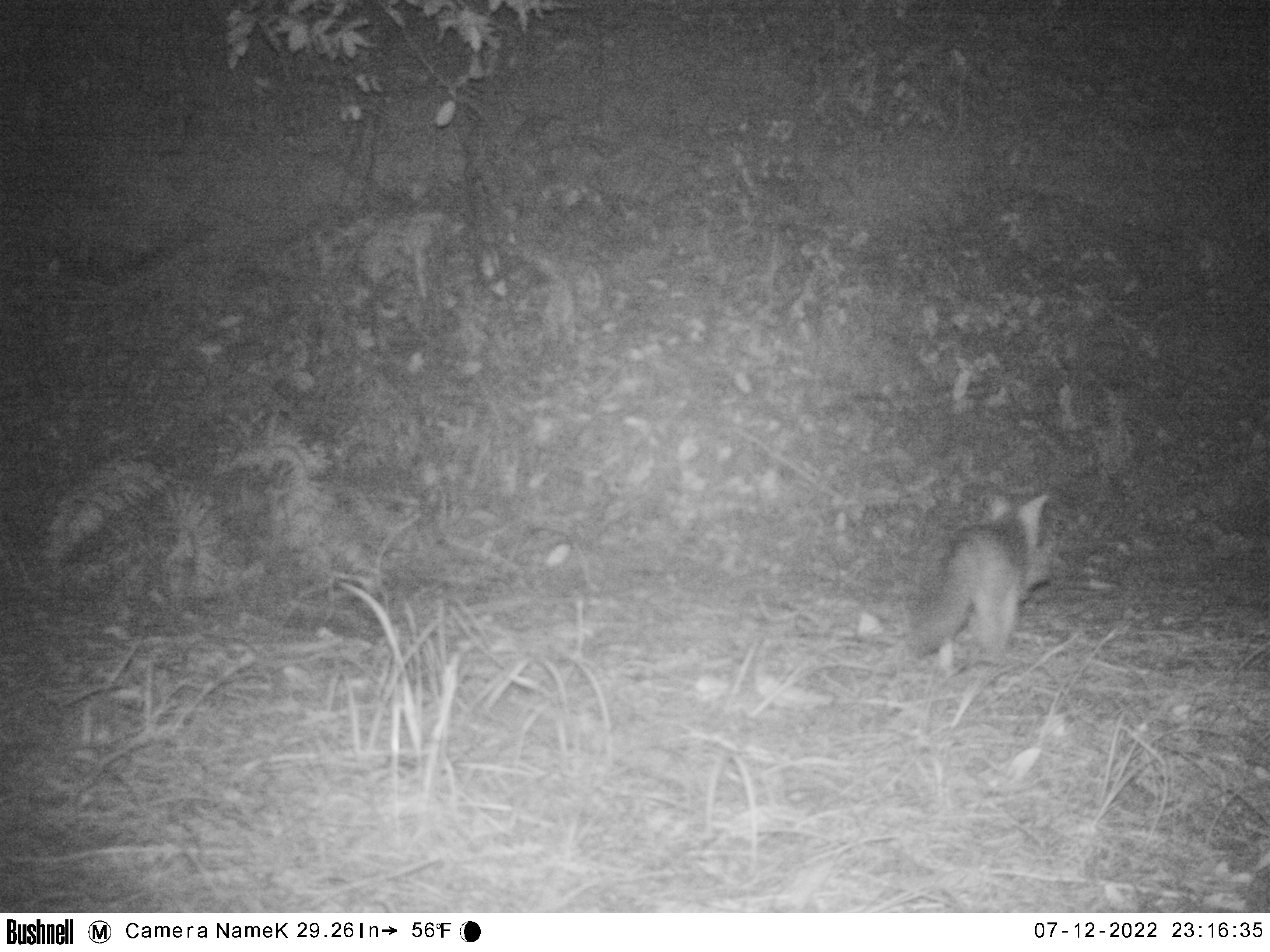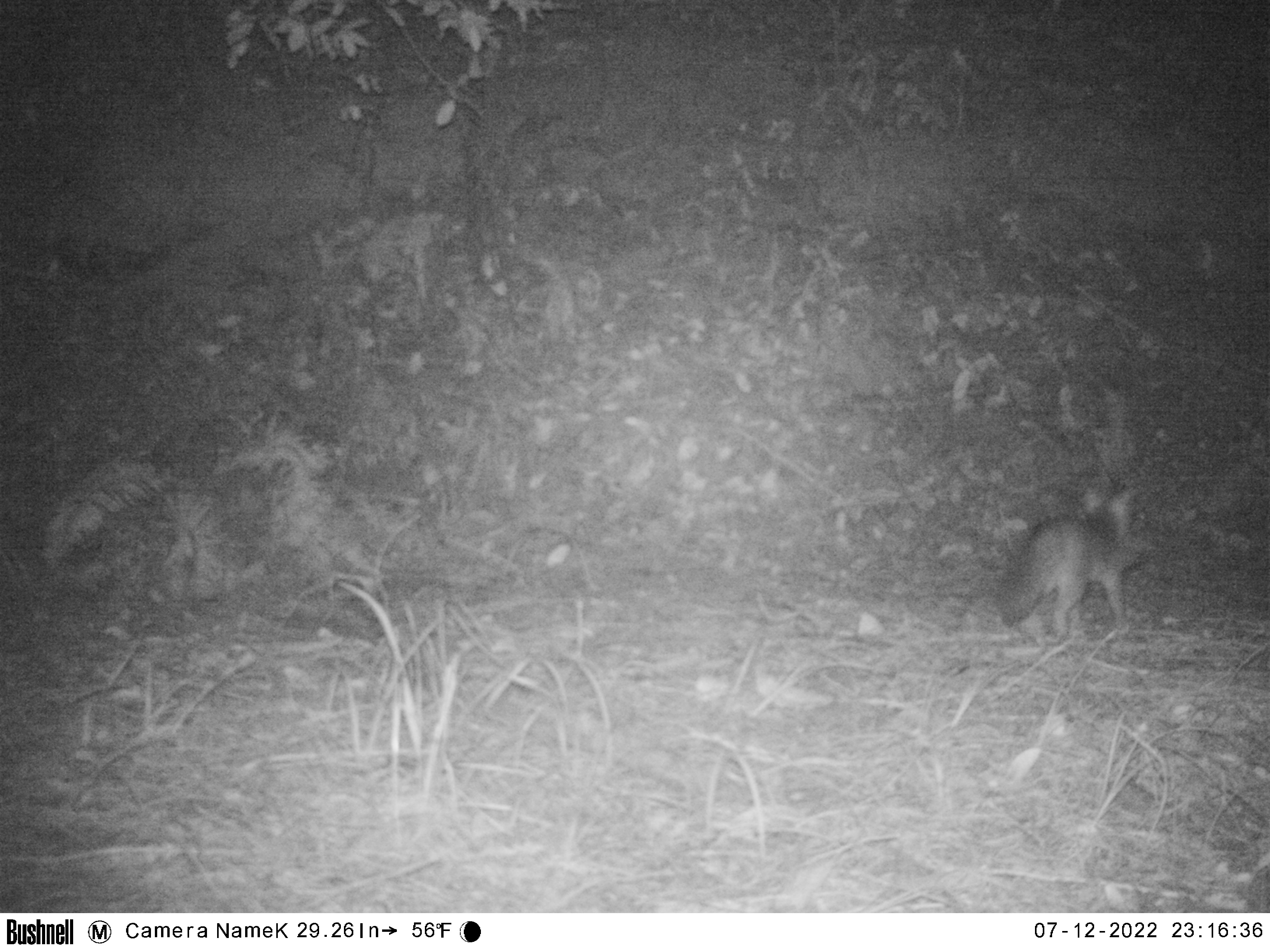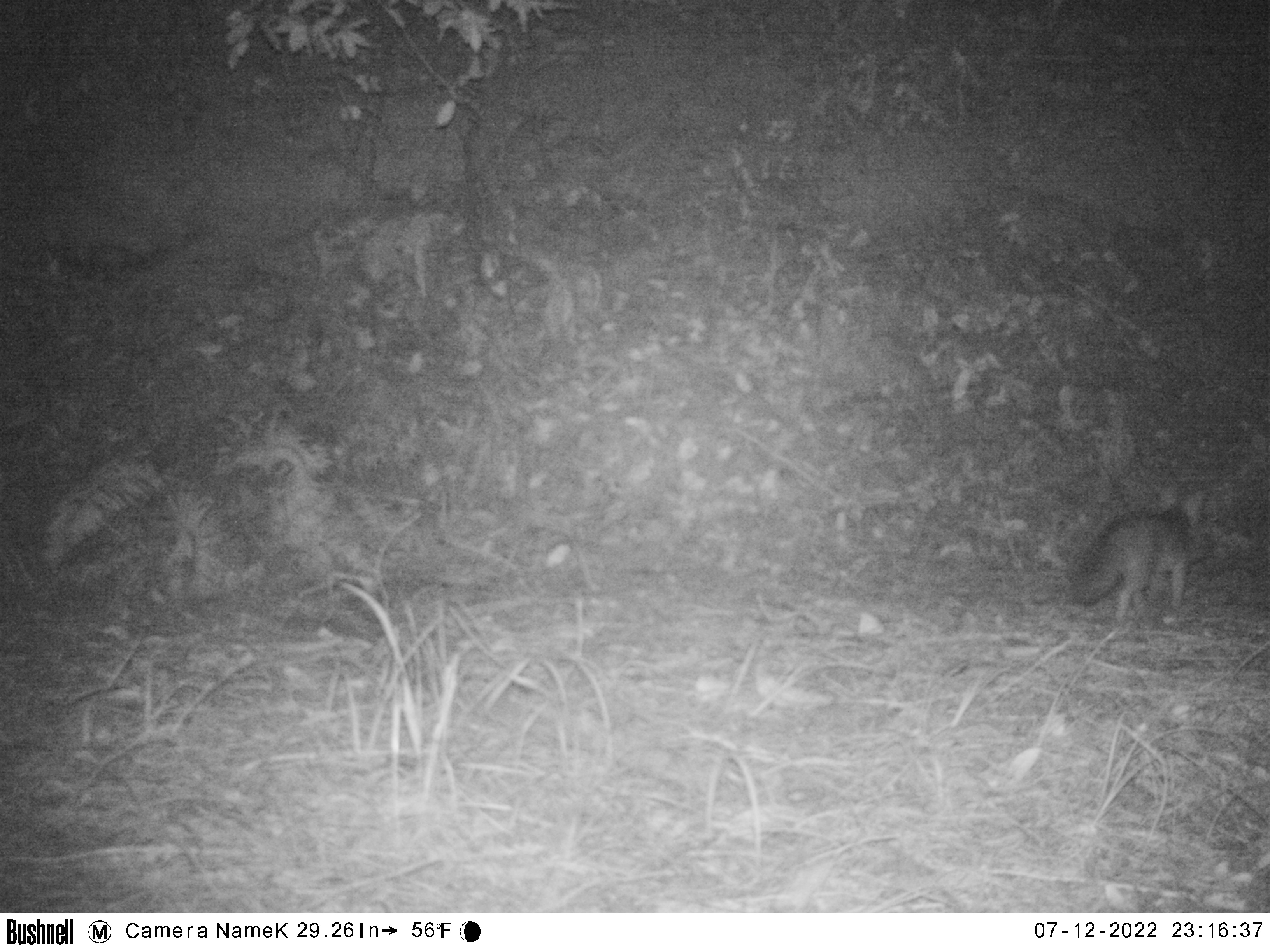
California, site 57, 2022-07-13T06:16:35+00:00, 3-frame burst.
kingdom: Animalia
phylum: Chordata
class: Mammalia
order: Carnivora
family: Canidae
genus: Urocyon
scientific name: Urocyon cinereoargenteus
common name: gray fox